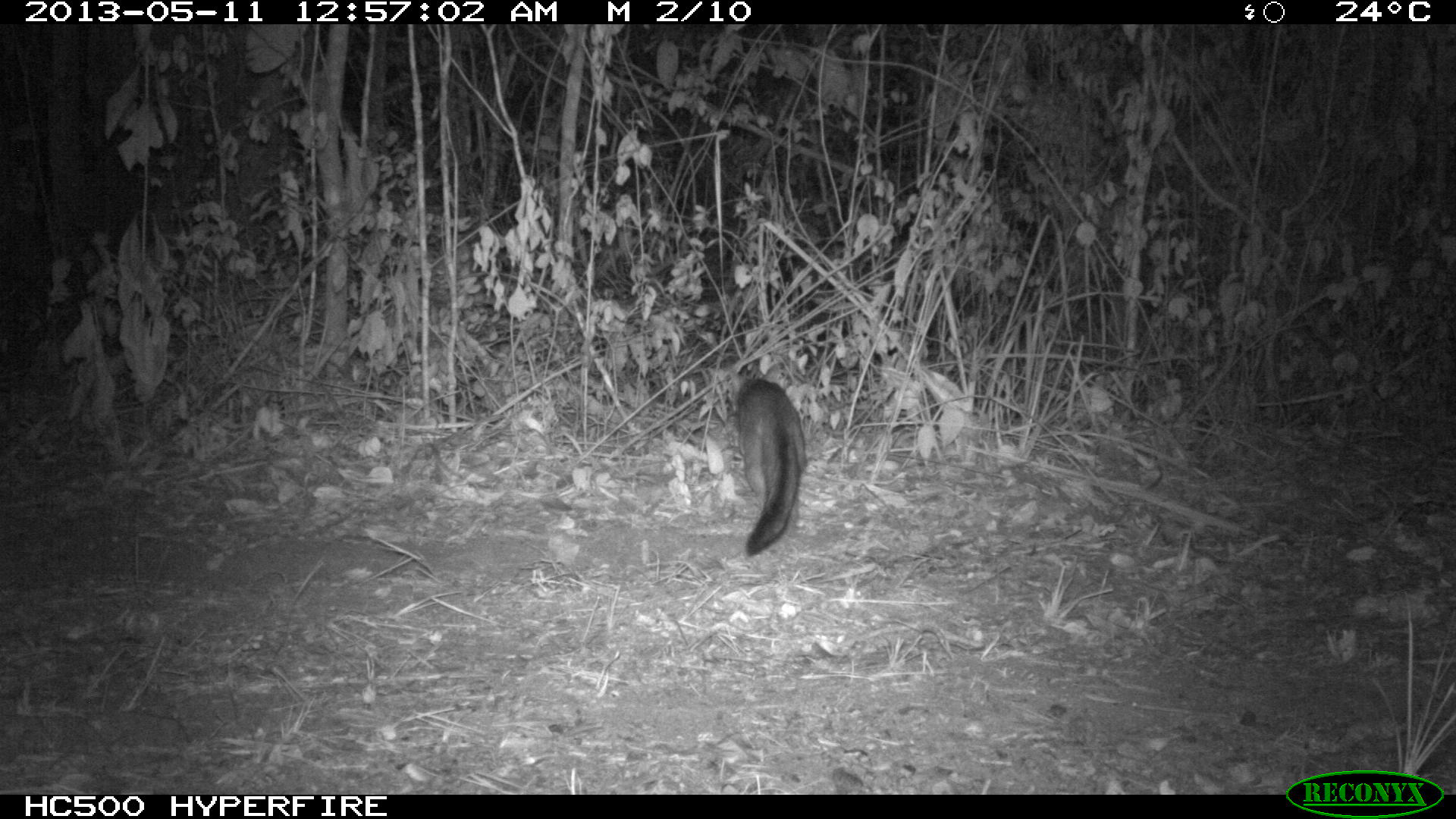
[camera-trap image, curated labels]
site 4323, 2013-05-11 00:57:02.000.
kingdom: Animalia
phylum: Chordata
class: Mammalia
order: Carnivora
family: Canidae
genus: Urocyon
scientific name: Urocyon cinereoargenteus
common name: gray fox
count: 1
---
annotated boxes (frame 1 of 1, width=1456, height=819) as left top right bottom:
urocyon cinereoargenteus: 731 377 808 556